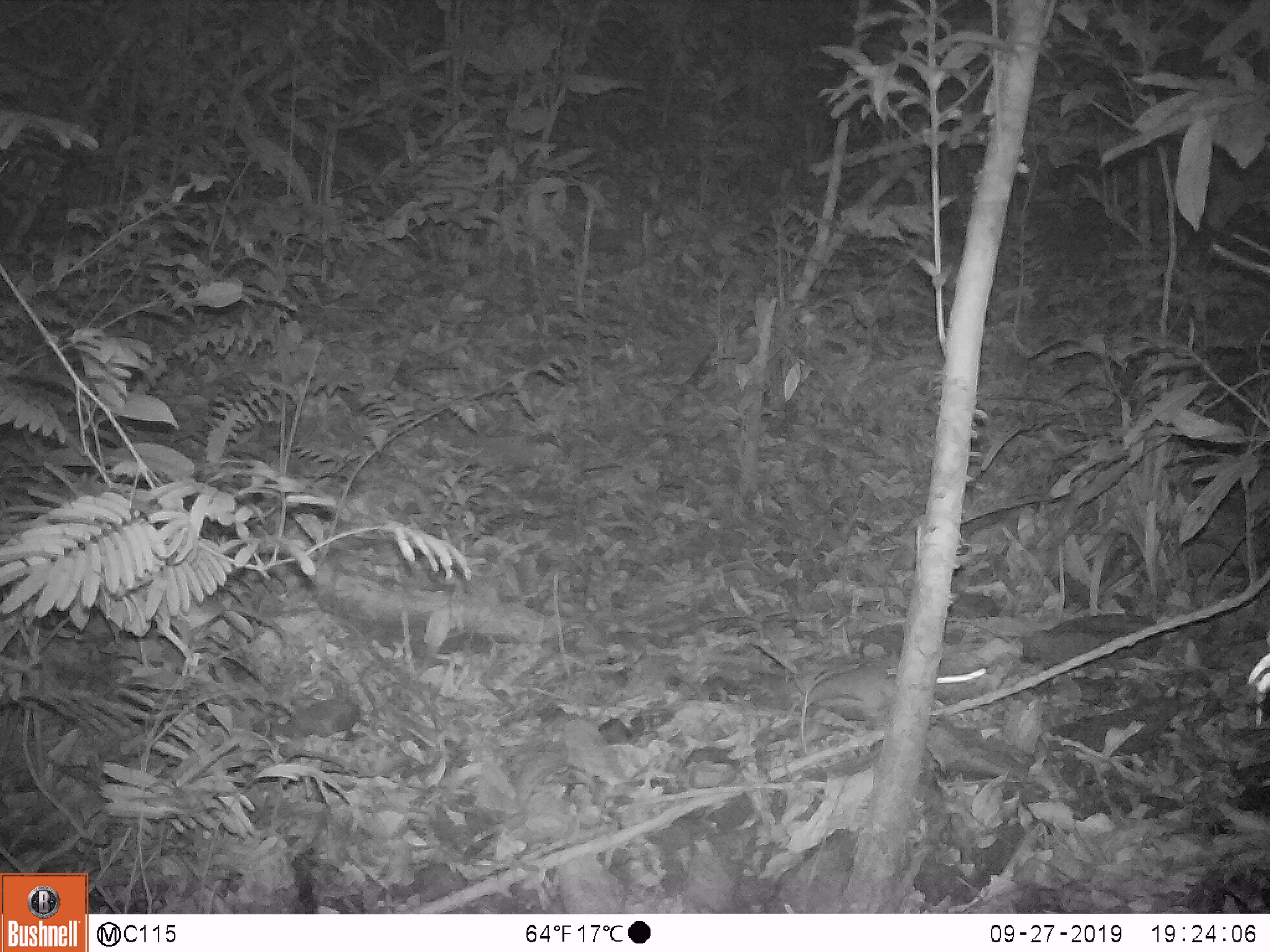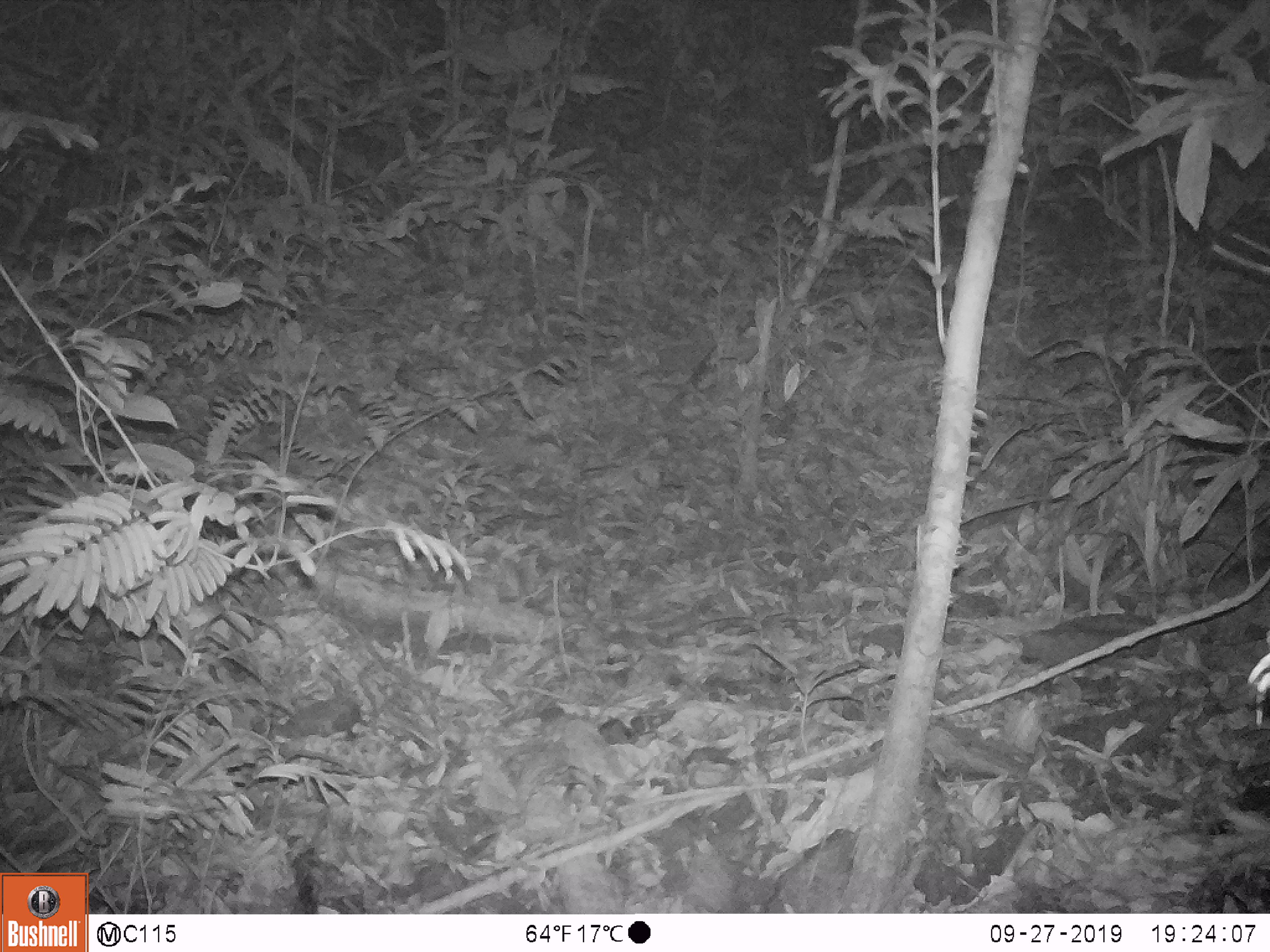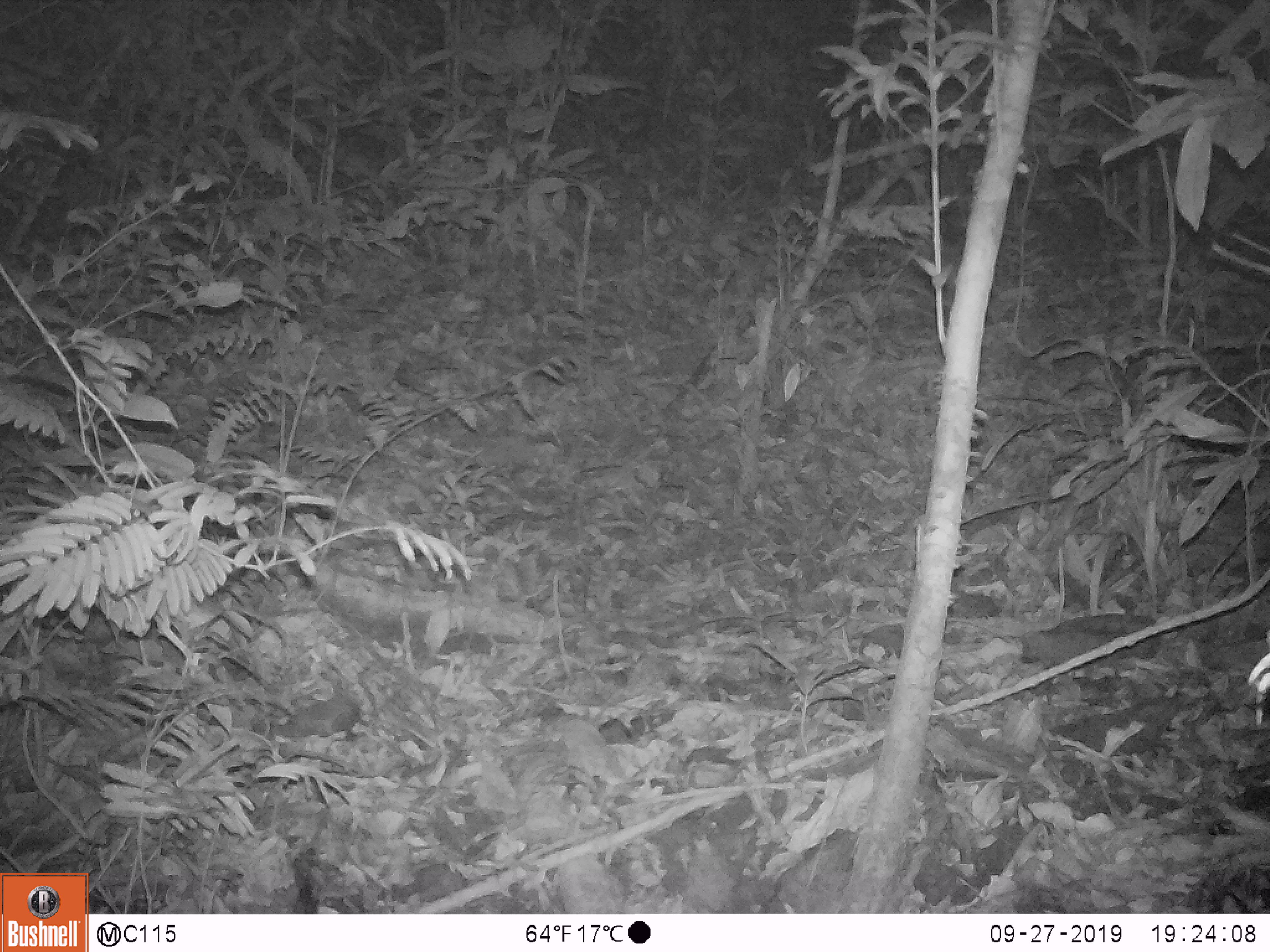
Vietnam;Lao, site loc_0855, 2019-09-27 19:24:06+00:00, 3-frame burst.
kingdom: Animalia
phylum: Chordata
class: Mammalia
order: Rodentia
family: Muridae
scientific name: Muridae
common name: old-world mice and rats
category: unidentified murid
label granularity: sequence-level